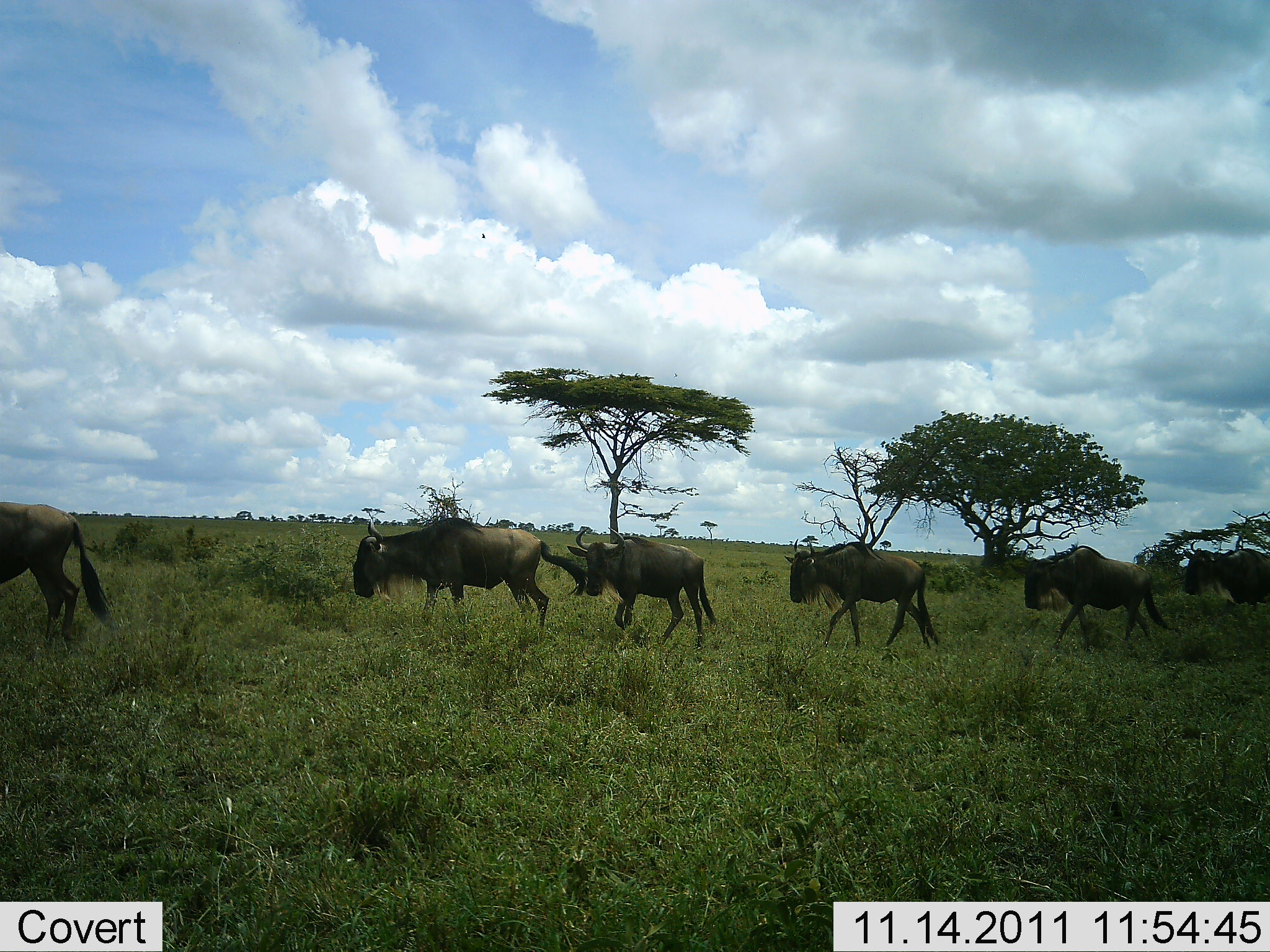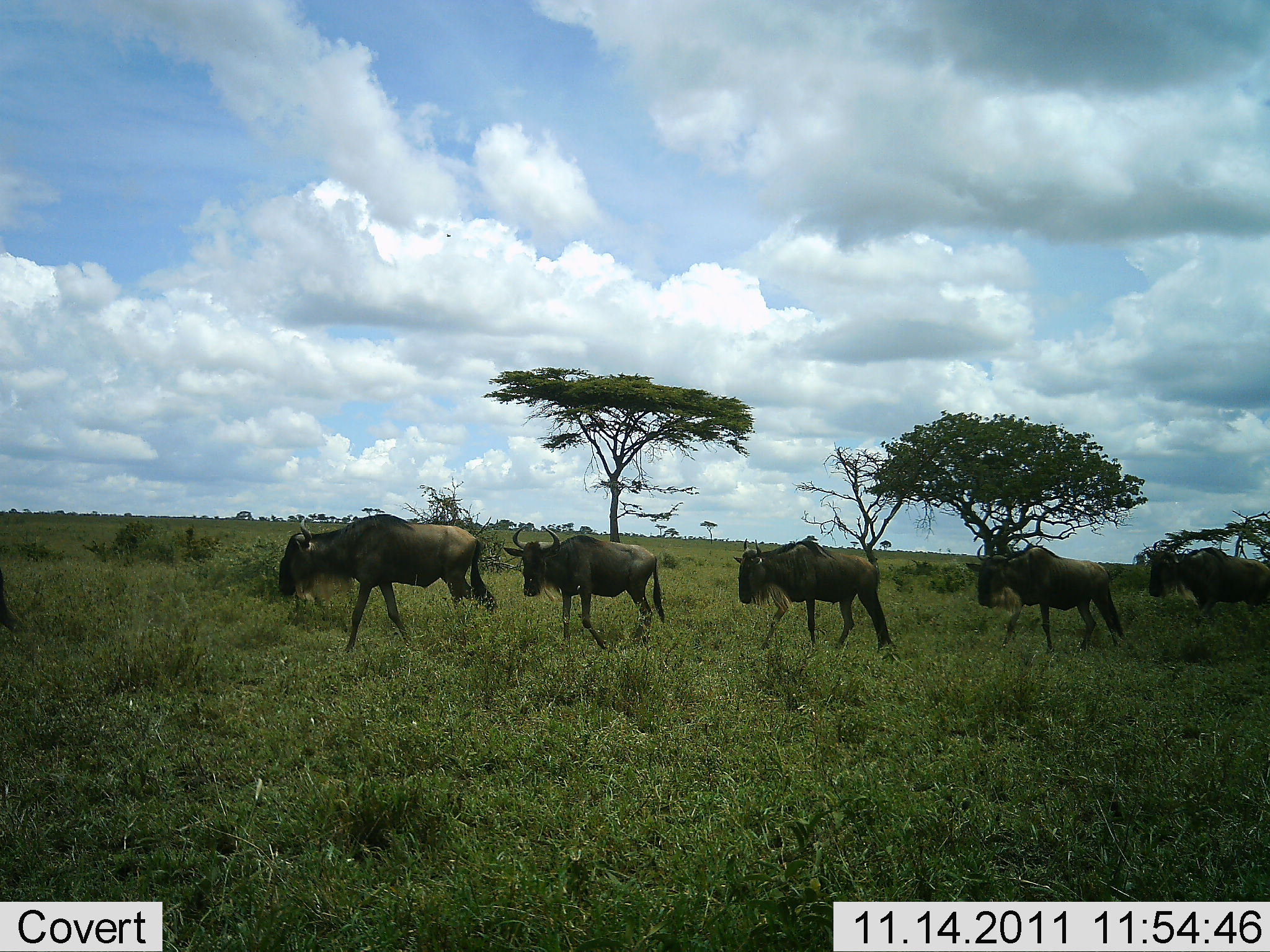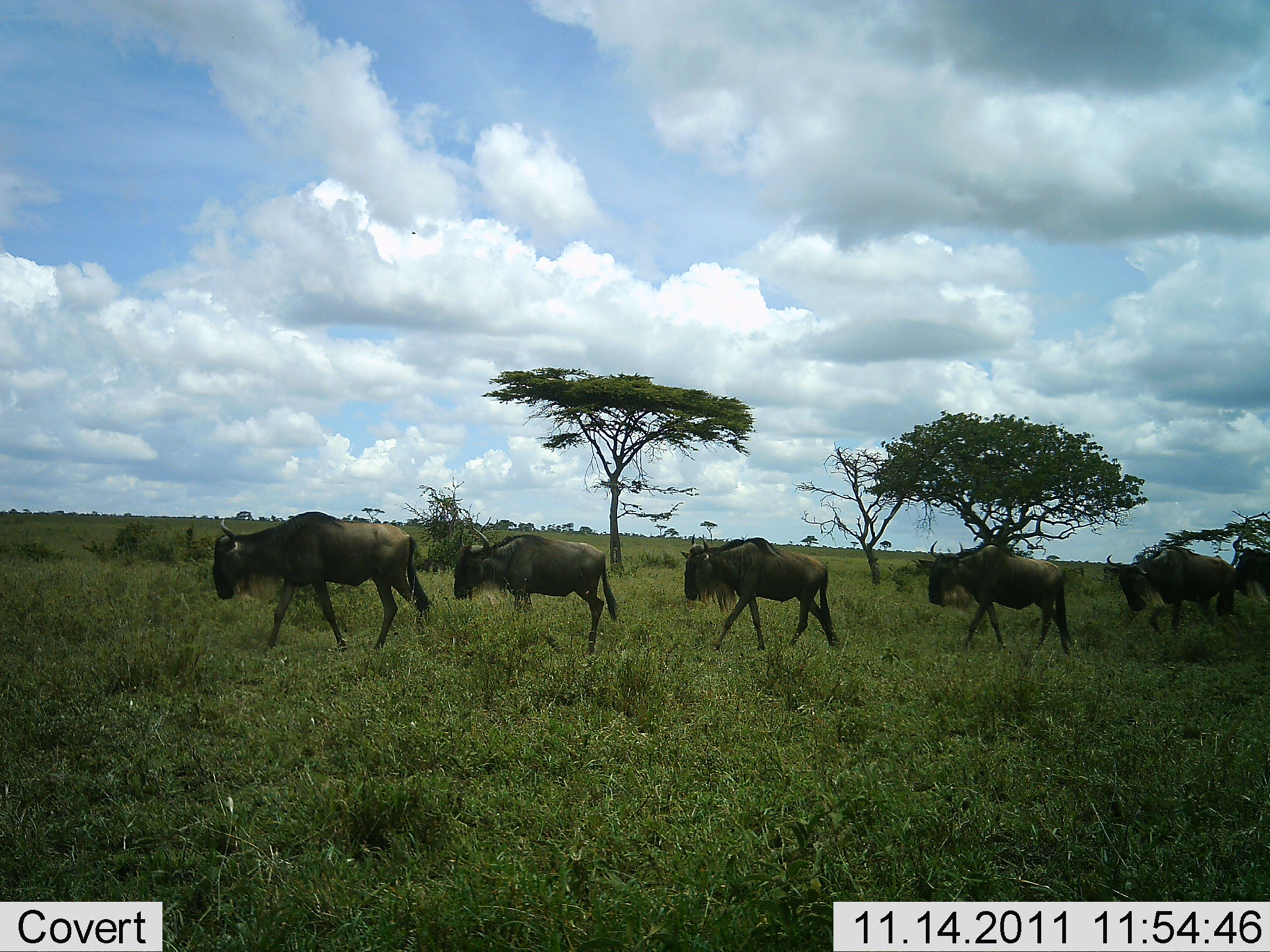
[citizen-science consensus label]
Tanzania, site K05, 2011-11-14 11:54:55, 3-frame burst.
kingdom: Animalia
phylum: Chordata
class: Mammalia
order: Artiodactyla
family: Bovidae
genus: Connochaetes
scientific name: Connochaetes taurinus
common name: blue wildebeest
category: wildebeest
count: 6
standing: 0%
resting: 0%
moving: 100%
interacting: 0%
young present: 0%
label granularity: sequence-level